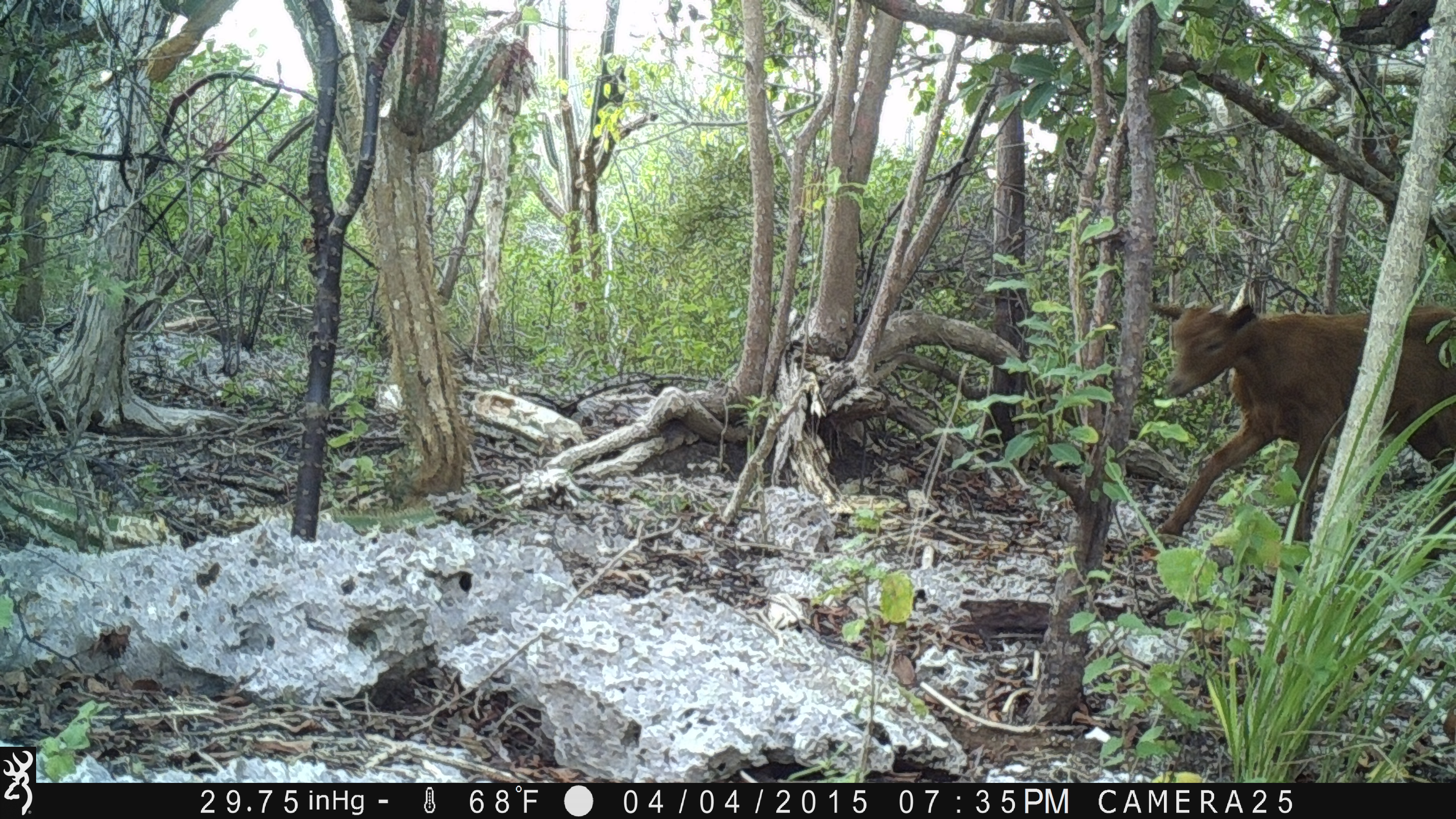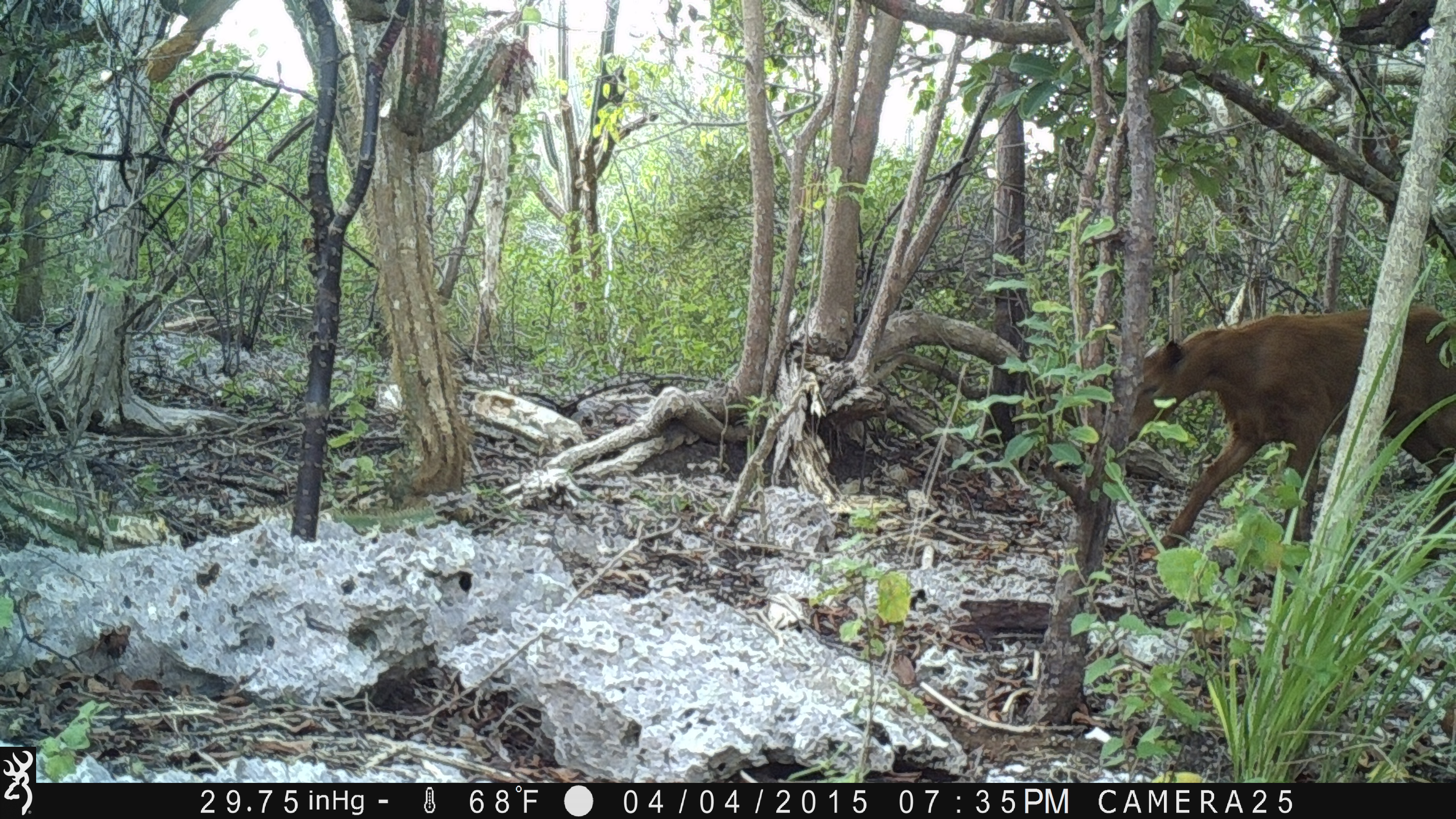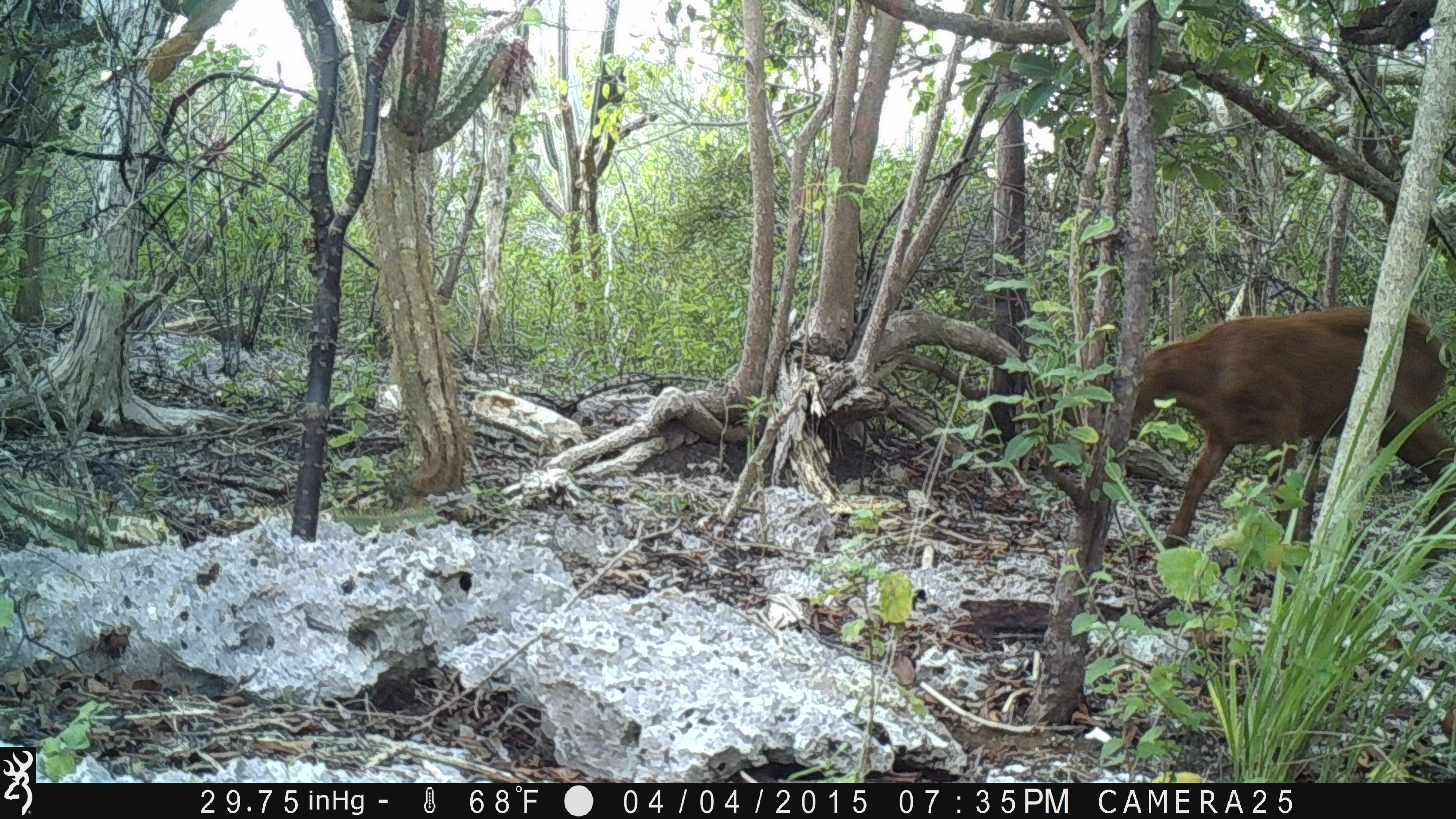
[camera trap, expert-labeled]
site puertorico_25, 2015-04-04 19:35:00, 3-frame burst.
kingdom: Animalia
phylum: Chordata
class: Mammalia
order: Artiodactyla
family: Bovidae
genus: Capra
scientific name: Capra hircus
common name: goat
Goat (Capra hircus).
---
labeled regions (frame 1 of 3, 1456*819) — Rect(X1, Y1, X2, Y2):
goat: Rect(1146, 284, 1456, 561)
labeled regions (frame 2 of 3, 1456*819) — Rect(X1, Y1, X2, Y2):
goat: Rect(1118, 301, 1456, 562)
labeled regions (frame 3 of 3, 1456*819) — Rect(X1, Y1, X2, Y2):
goat: Rect(1112, 303, 1455, 563)